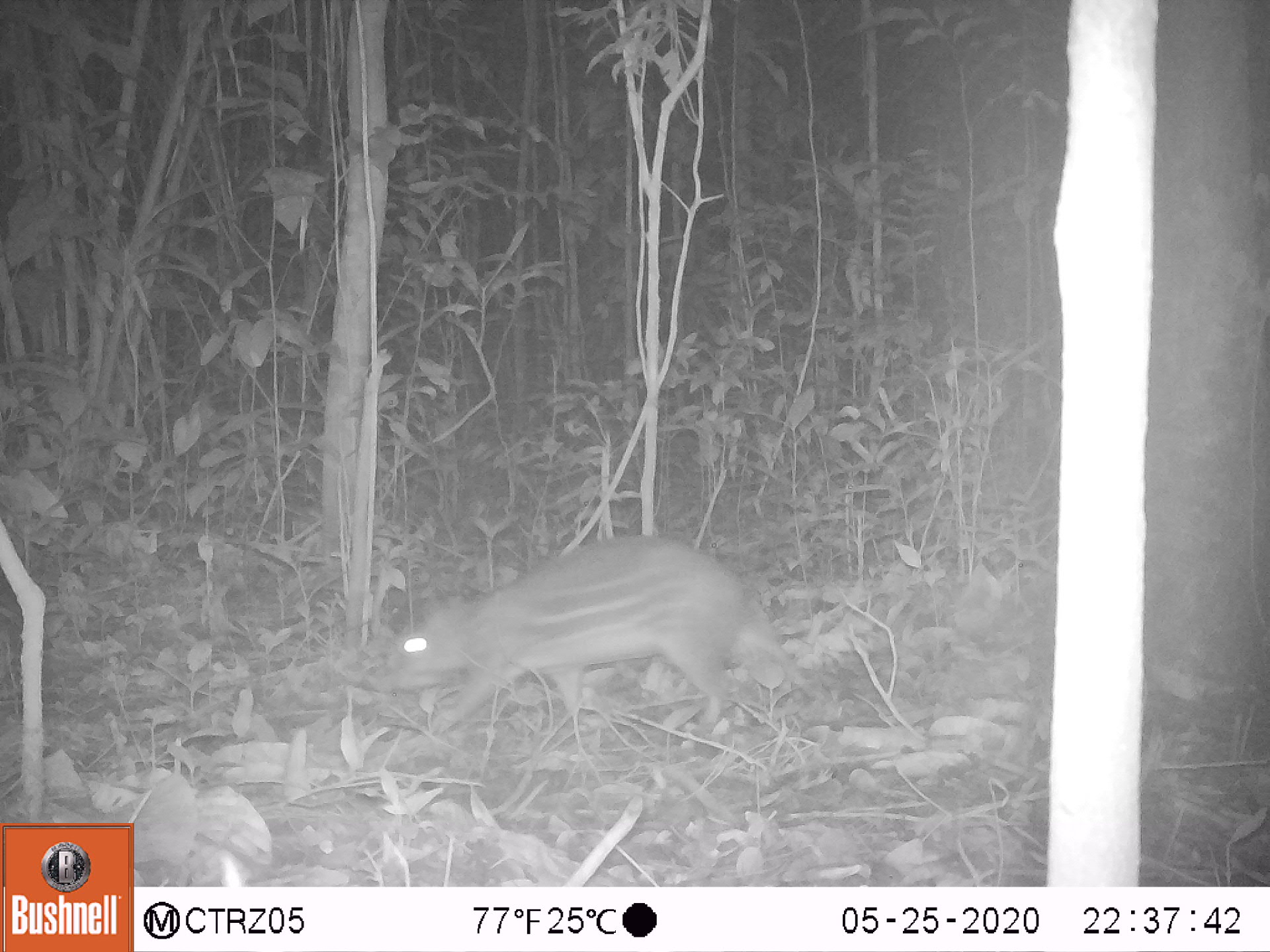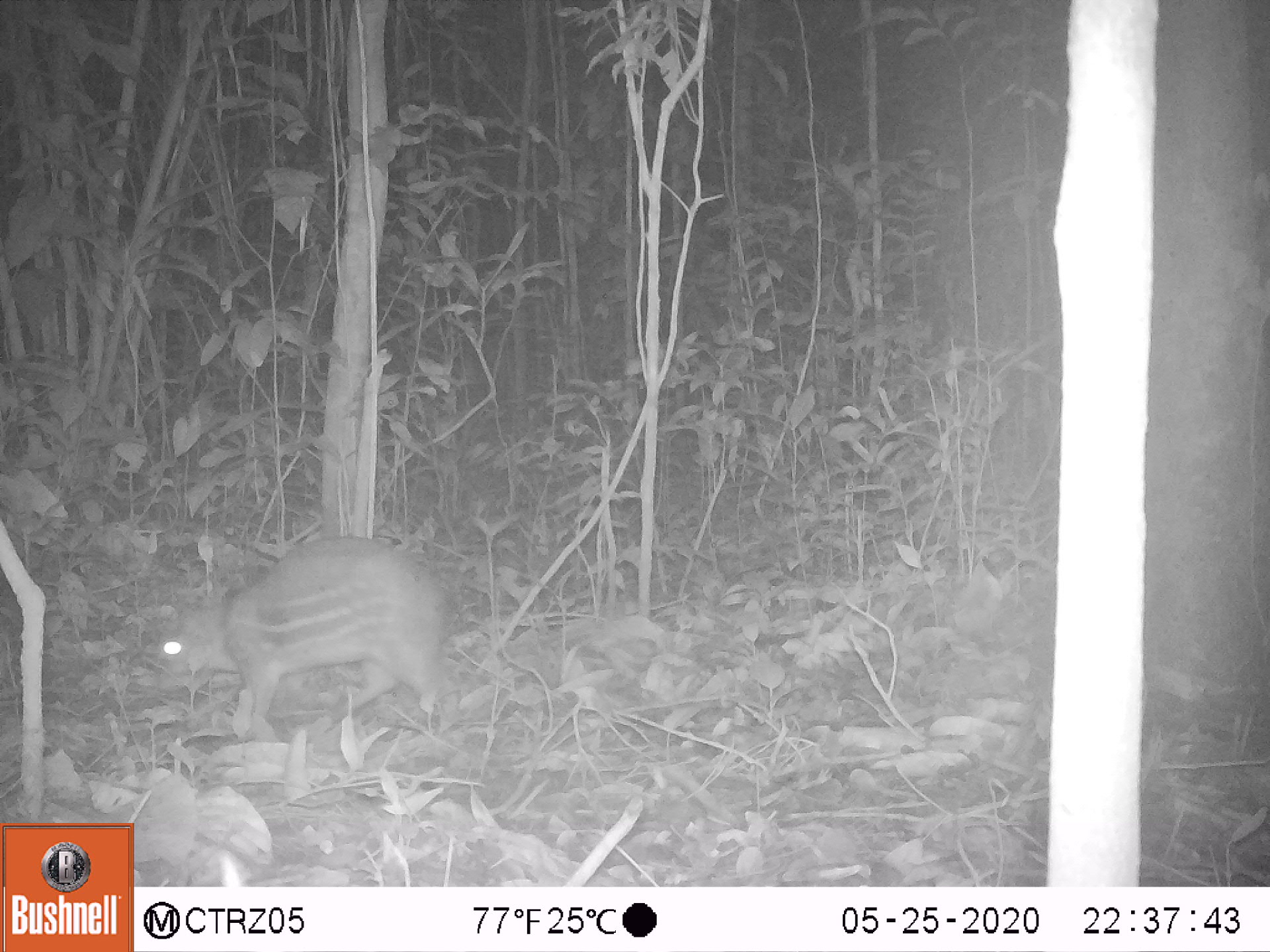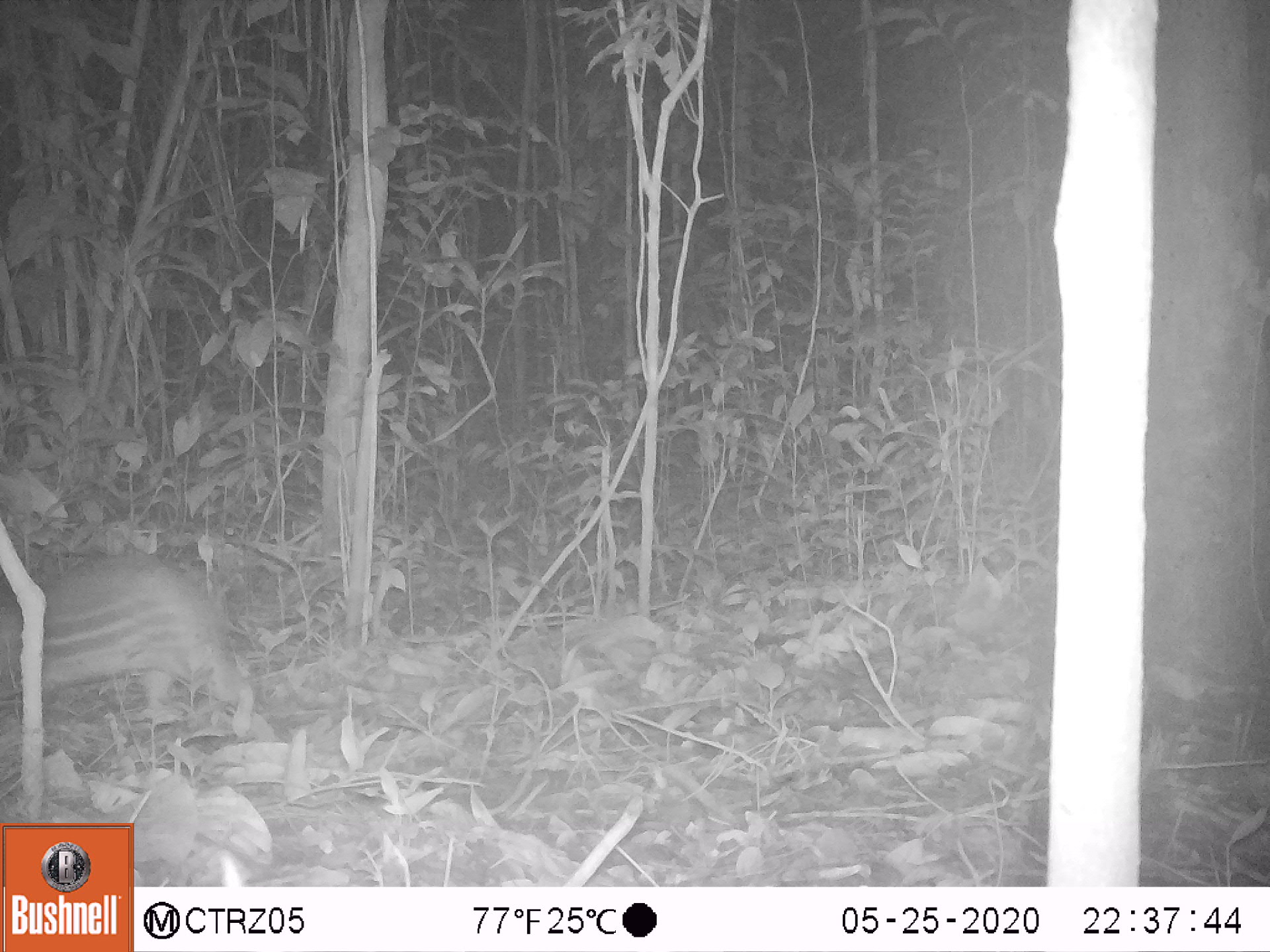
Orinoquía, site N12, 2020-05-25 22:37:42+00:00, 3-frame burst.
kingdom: Animalia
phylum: Chordata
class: Mammalia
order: Rodentia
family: Cuniculidae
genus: Cuniculus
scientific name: Cuniculus paca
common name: spotted paca